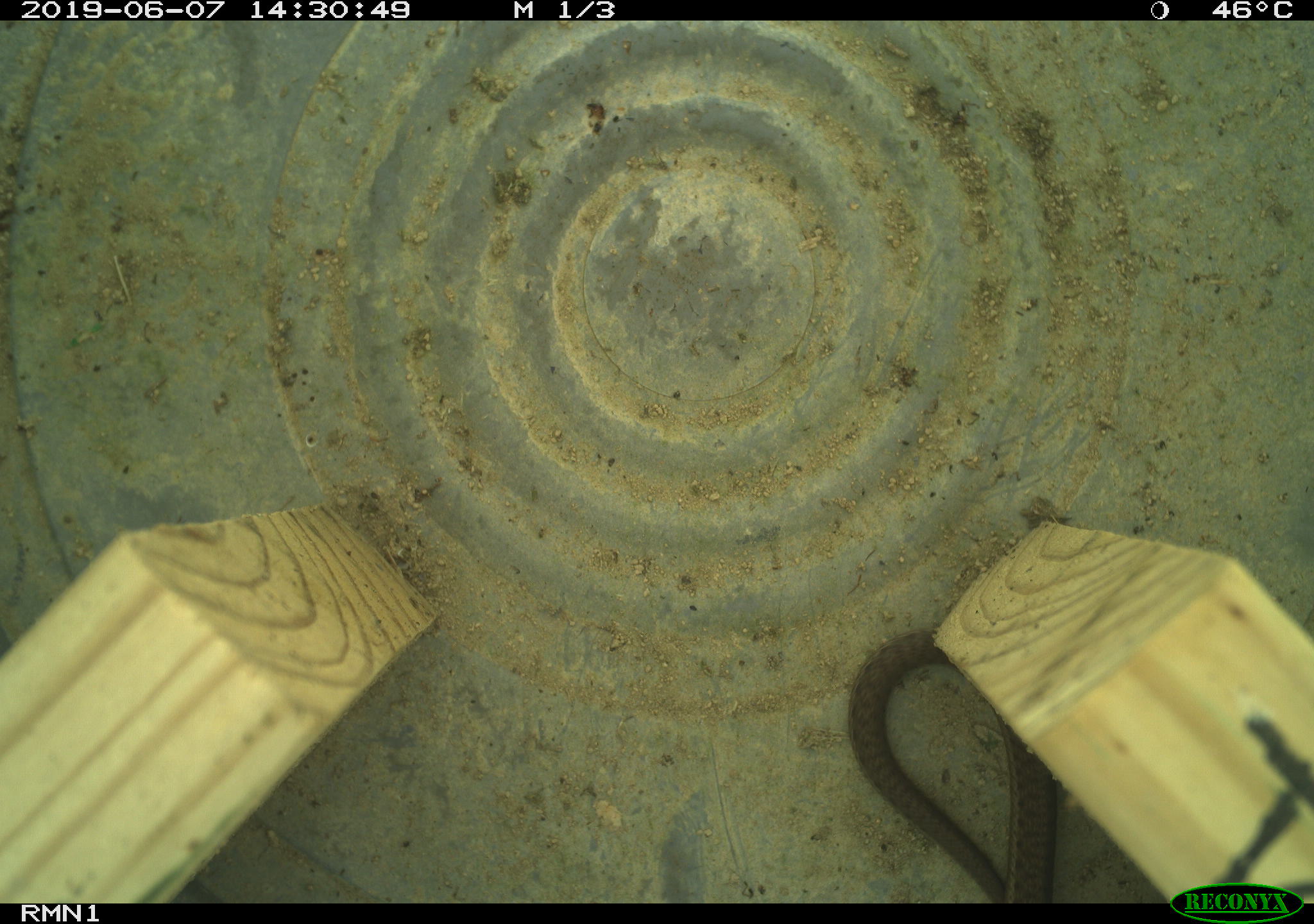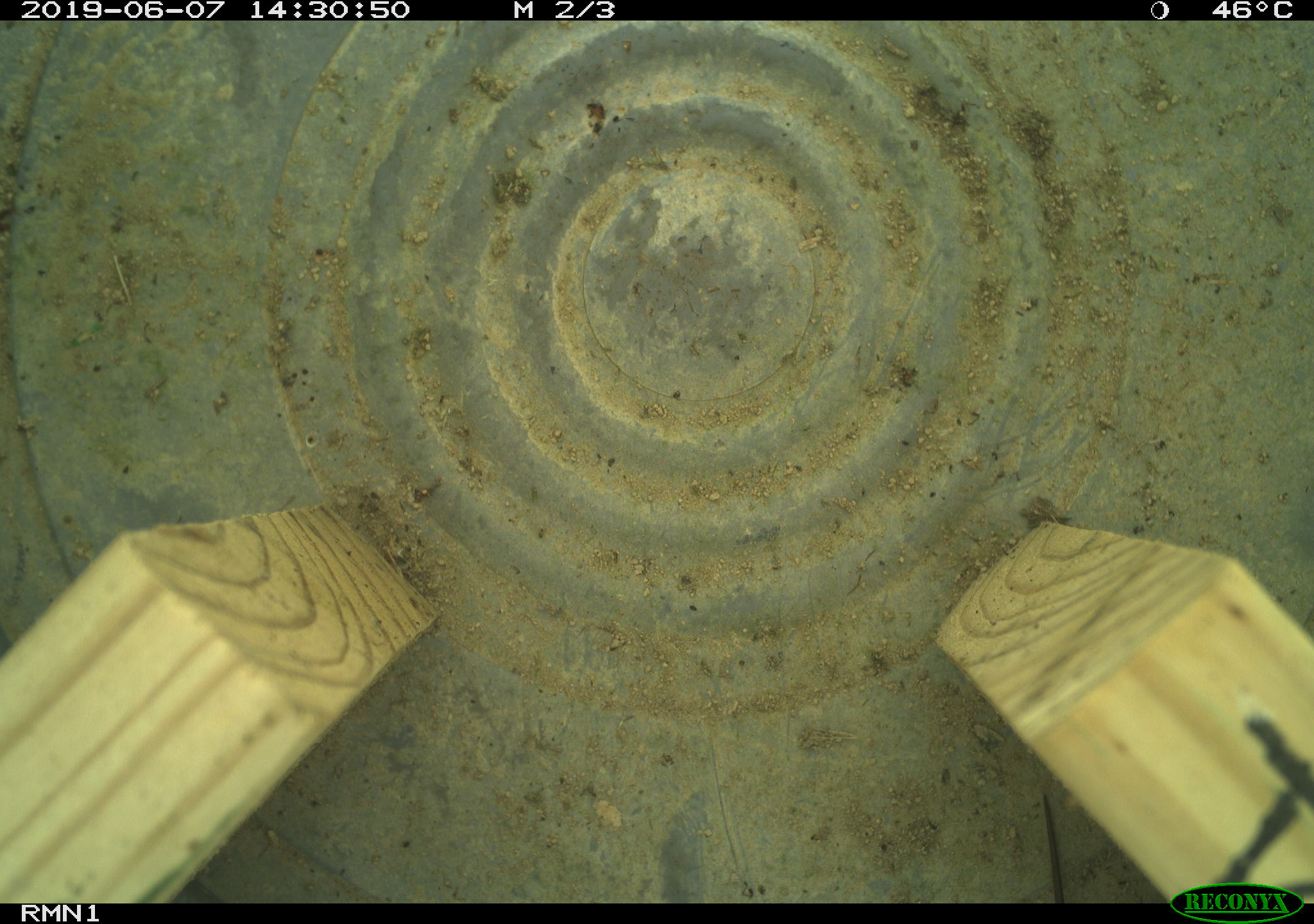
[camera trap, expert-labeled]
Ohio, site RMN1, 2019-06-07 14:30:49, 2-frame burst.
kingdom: Animalia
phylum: Chordata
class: Reptilia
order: Squamata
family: Colubridae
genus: Thamnophis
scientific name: Thamnophis sirtalis sirtalis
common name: eastern gartersnake